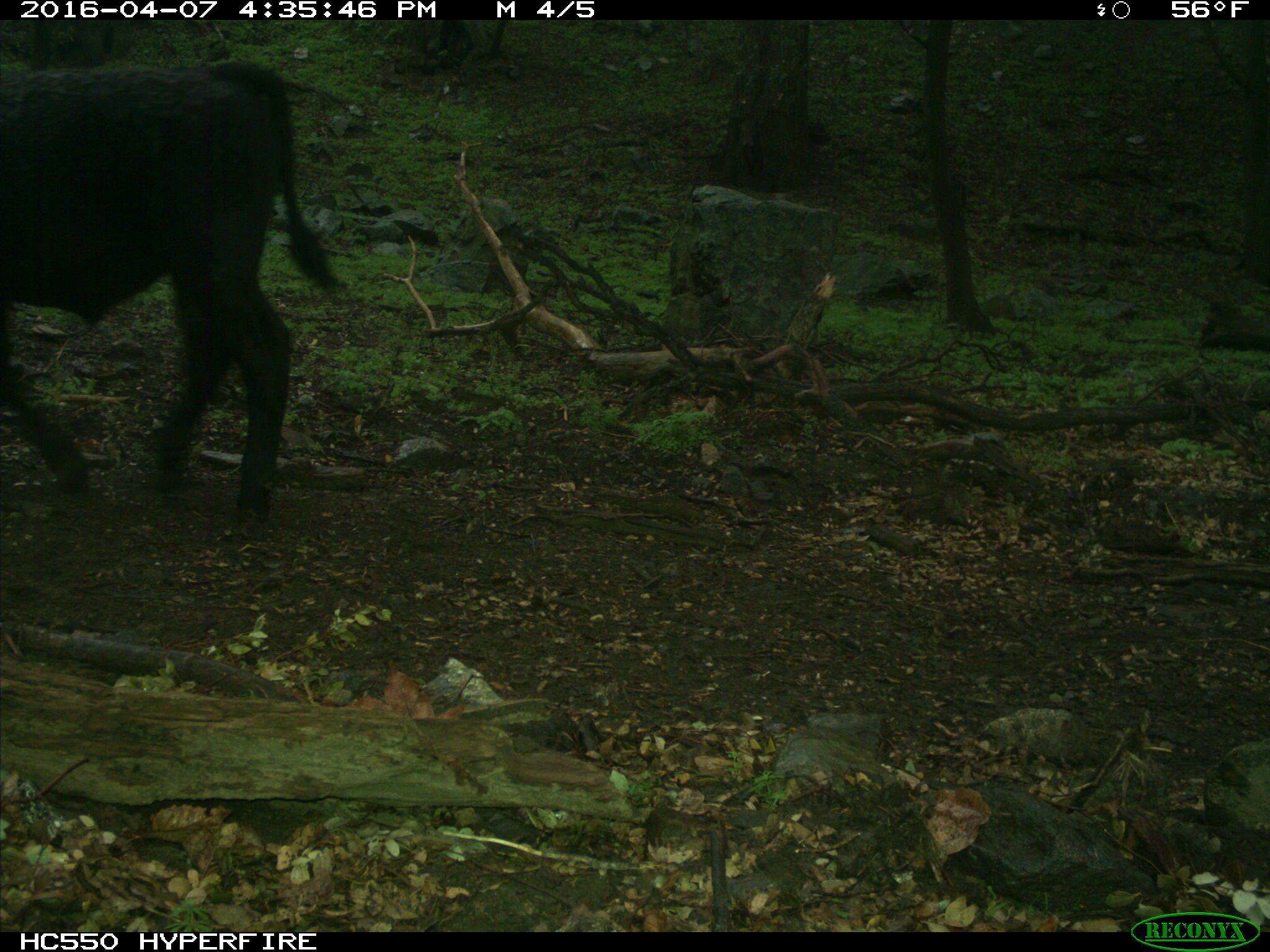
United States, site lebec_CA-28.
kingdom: Animalia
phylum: Chordata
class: Mammalia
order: Artiodactyla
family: Bovidae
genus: Bos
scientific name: Bos taurus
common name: domestic cow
Bos taurus (domestic cow).